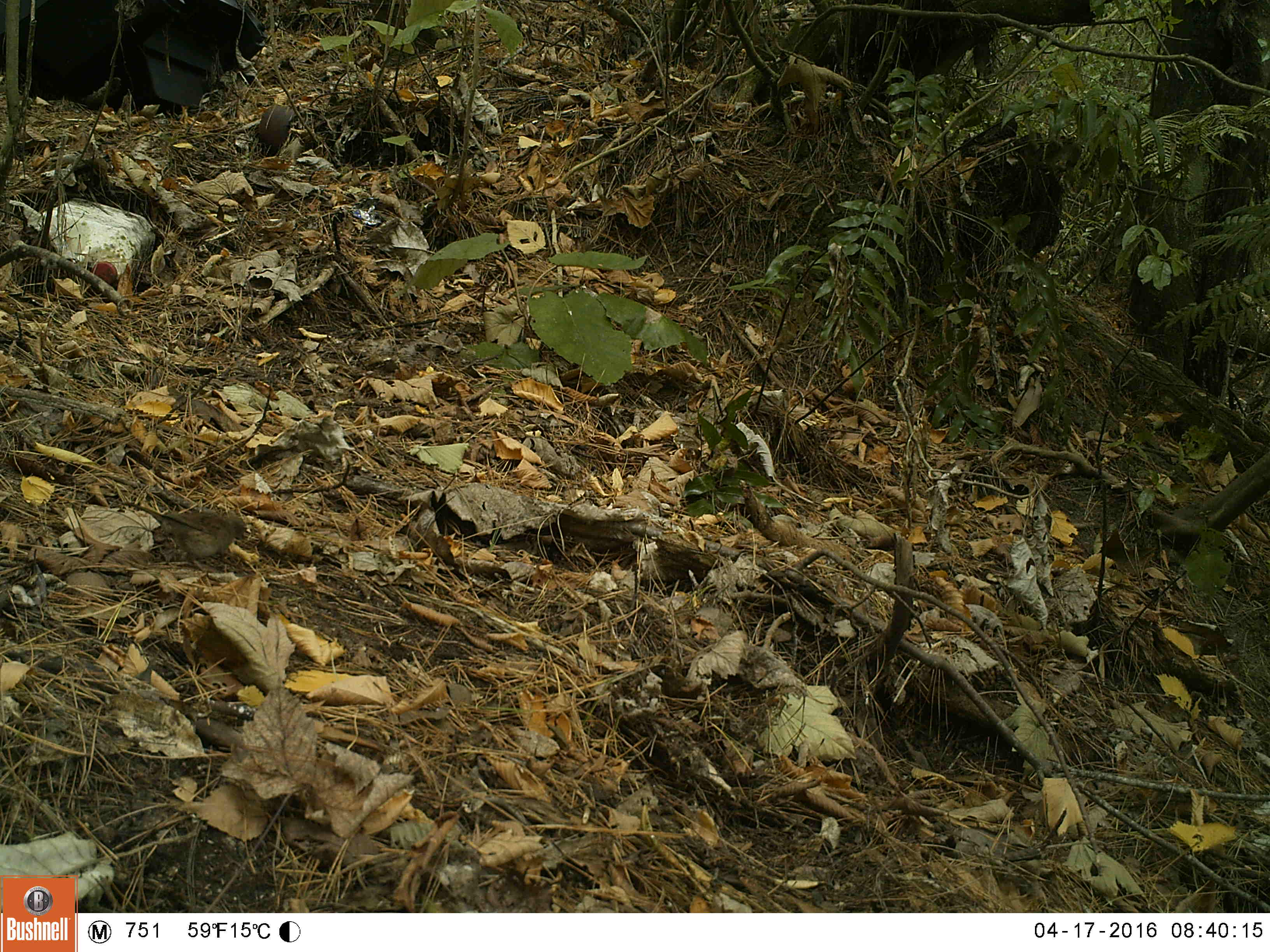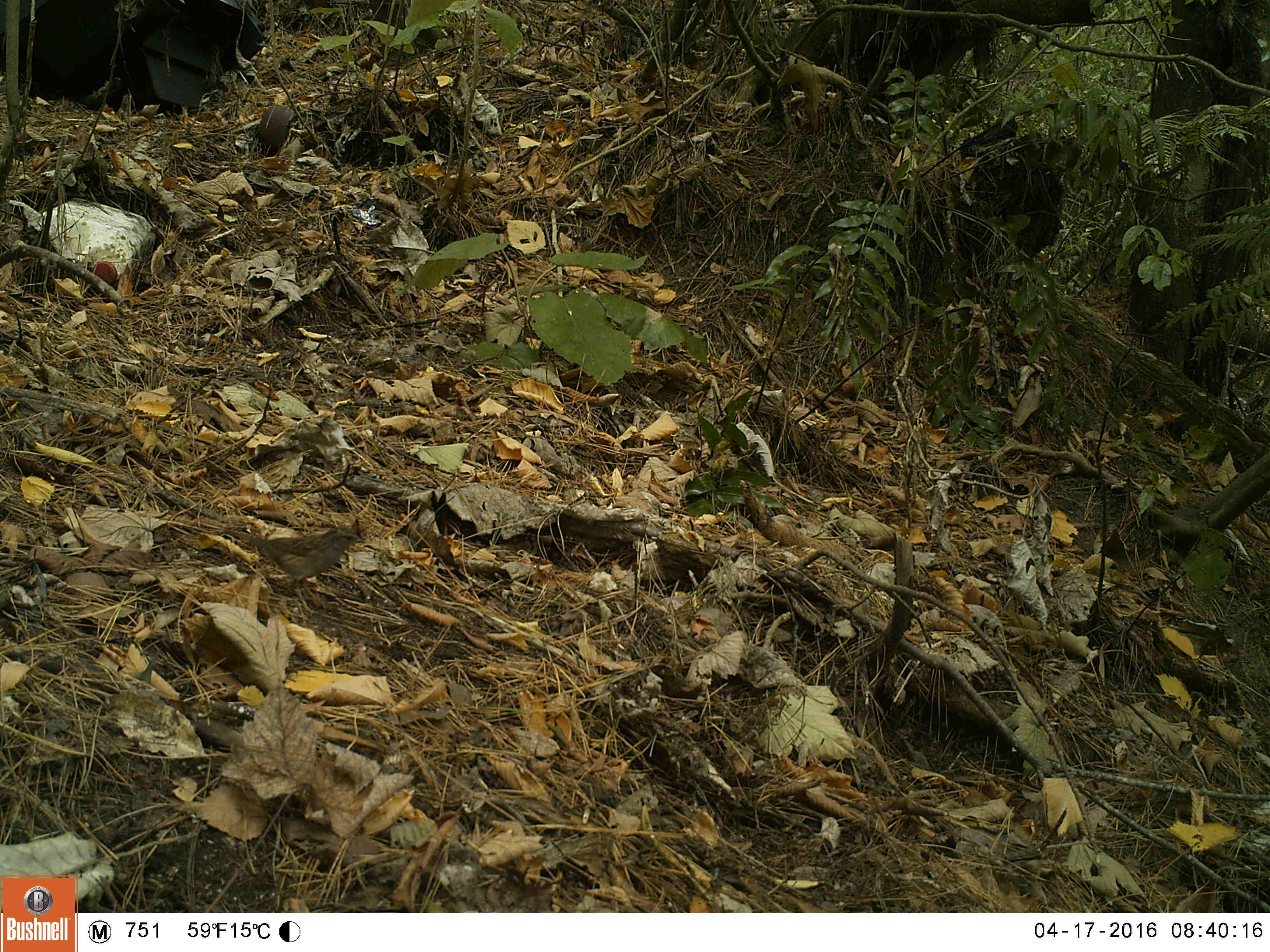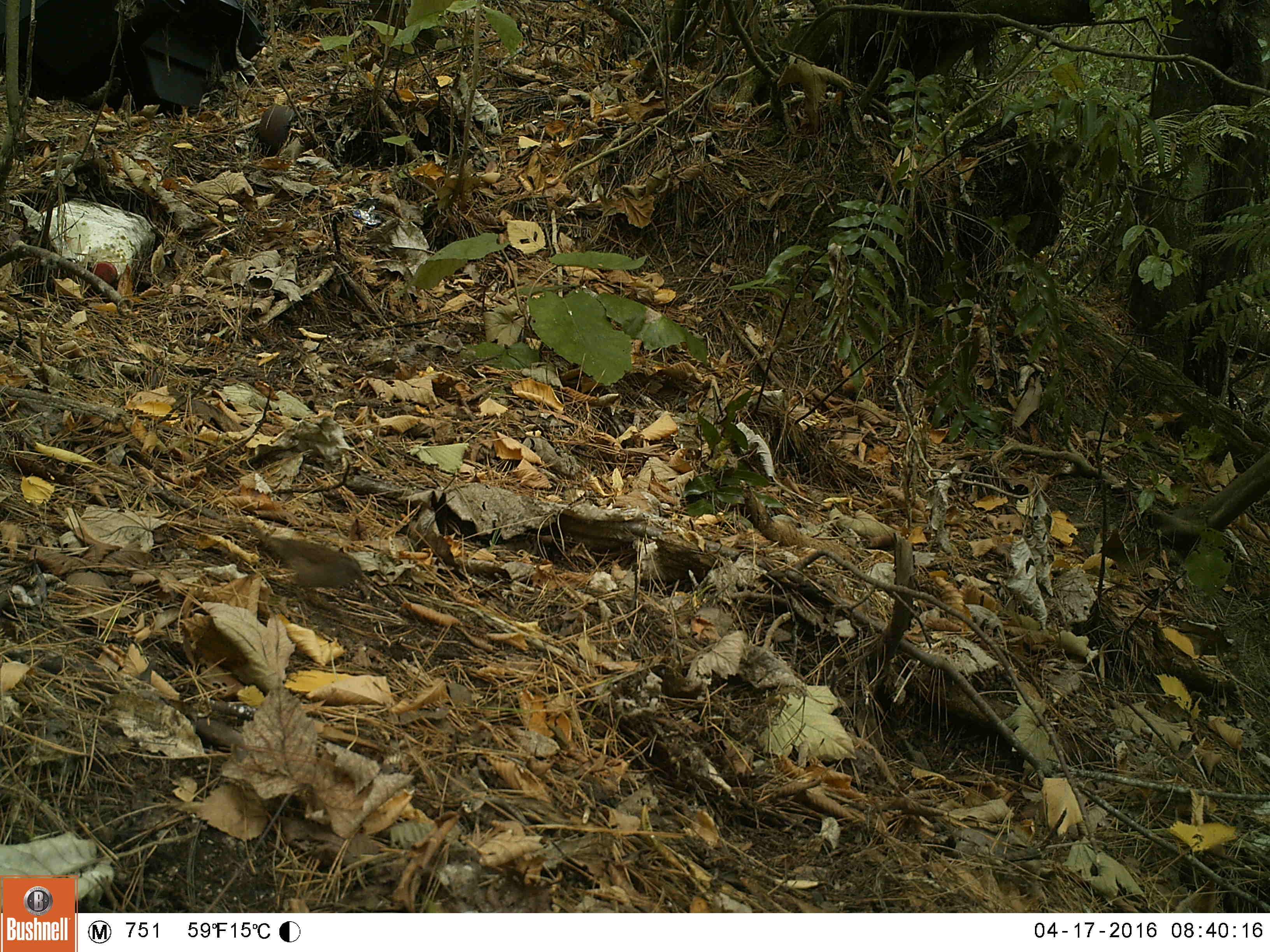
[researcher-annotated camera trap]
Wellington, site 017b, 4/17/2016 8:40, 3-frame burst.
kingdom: Animalia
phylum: Chordata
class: Aves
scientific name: Aves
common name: bird